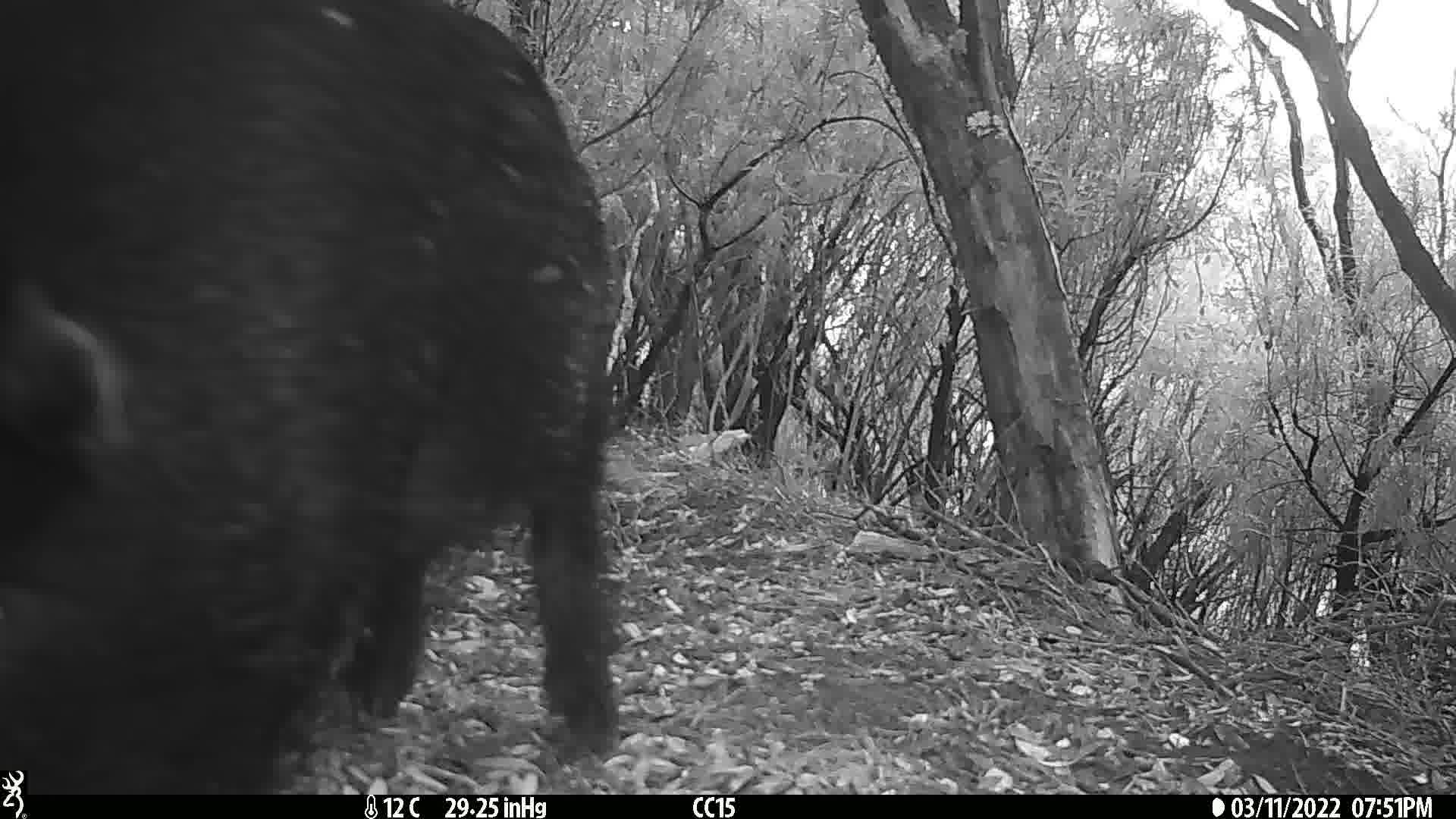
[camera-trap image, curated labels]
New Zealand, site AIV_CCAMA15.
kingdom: Animalia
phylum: Chordata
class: Mammalia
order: Artiodactyla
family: Suidae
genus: Sus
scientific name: Sus scrofa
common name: pig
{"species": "pig (Sus scrofa)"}